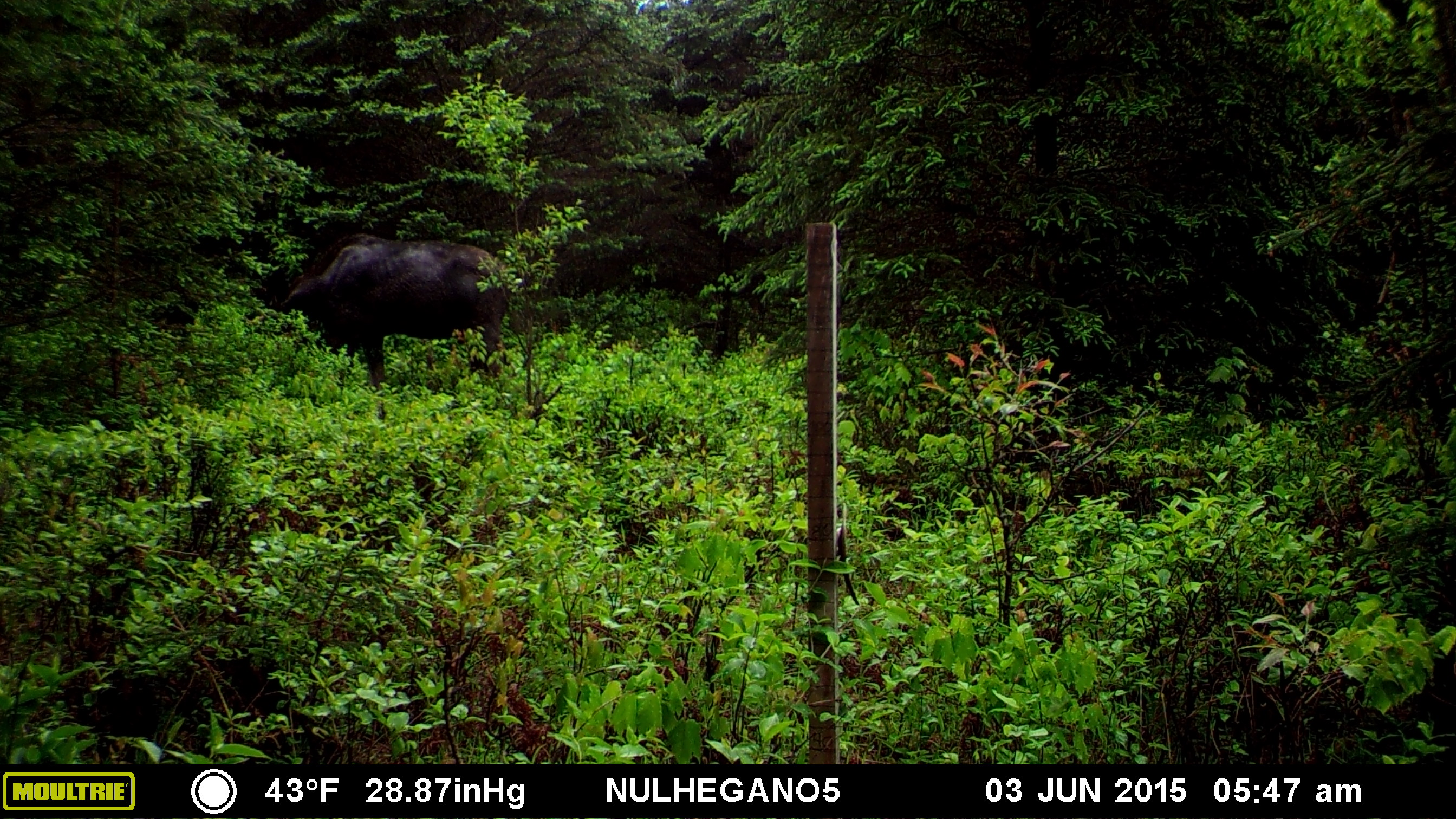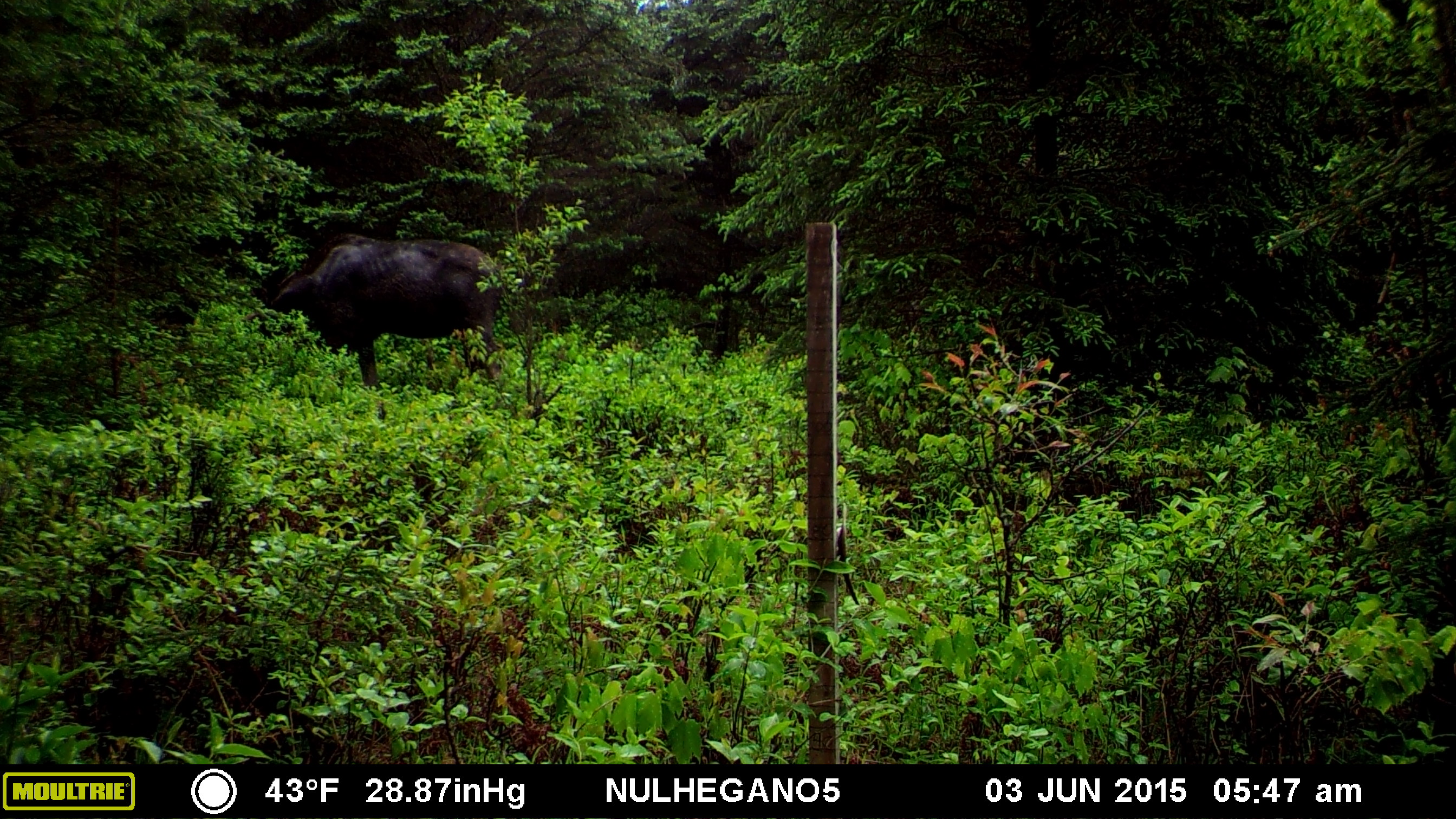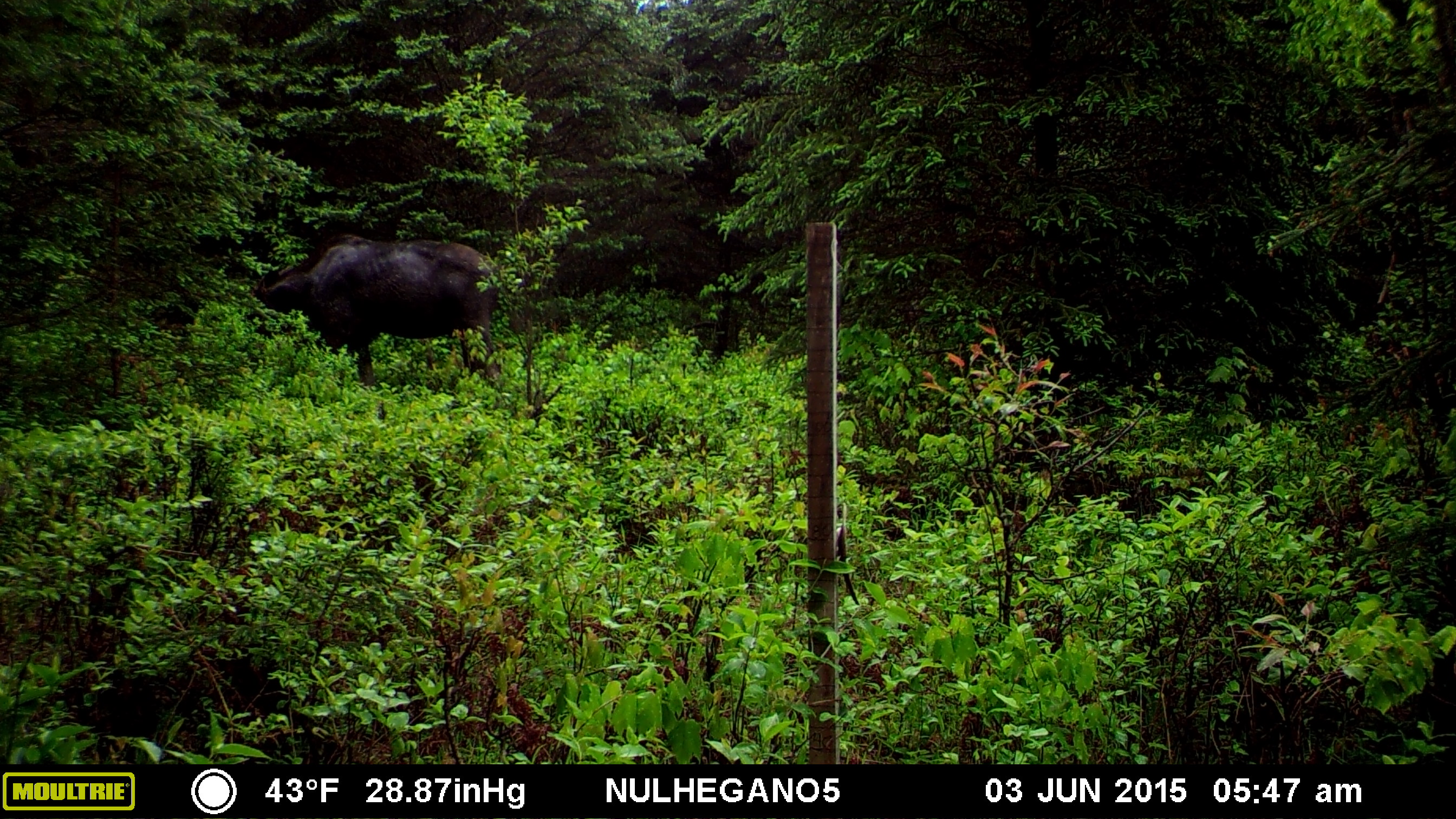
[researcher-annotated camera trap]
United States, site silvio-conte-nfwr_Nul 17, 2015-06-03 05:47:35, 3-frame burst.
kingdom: Animalia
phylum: Chordata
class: Mammalia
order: Artiodactyla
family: Cervidae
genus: Alces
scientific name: Alces alces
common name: moose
Moose (Alces alces).